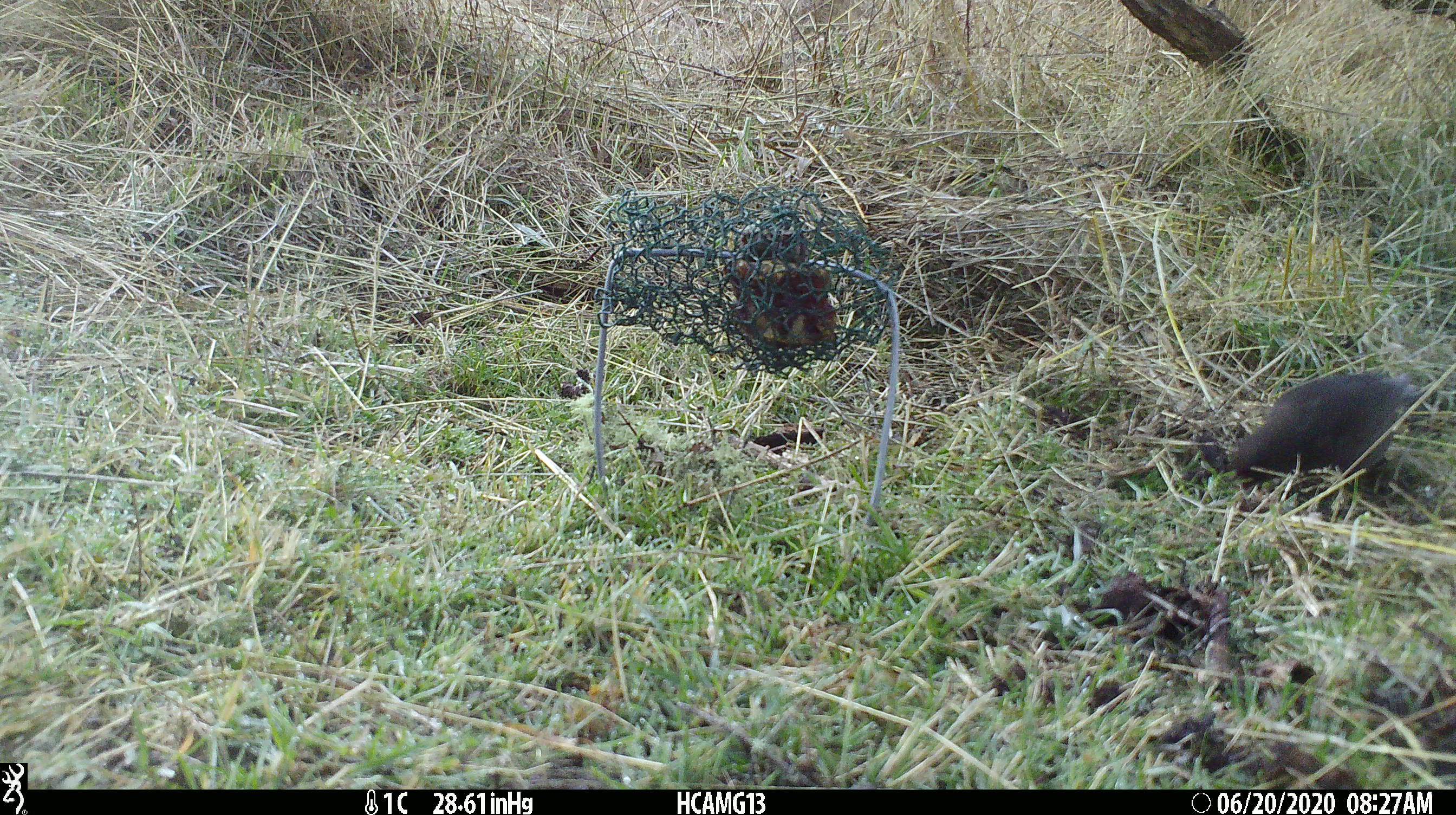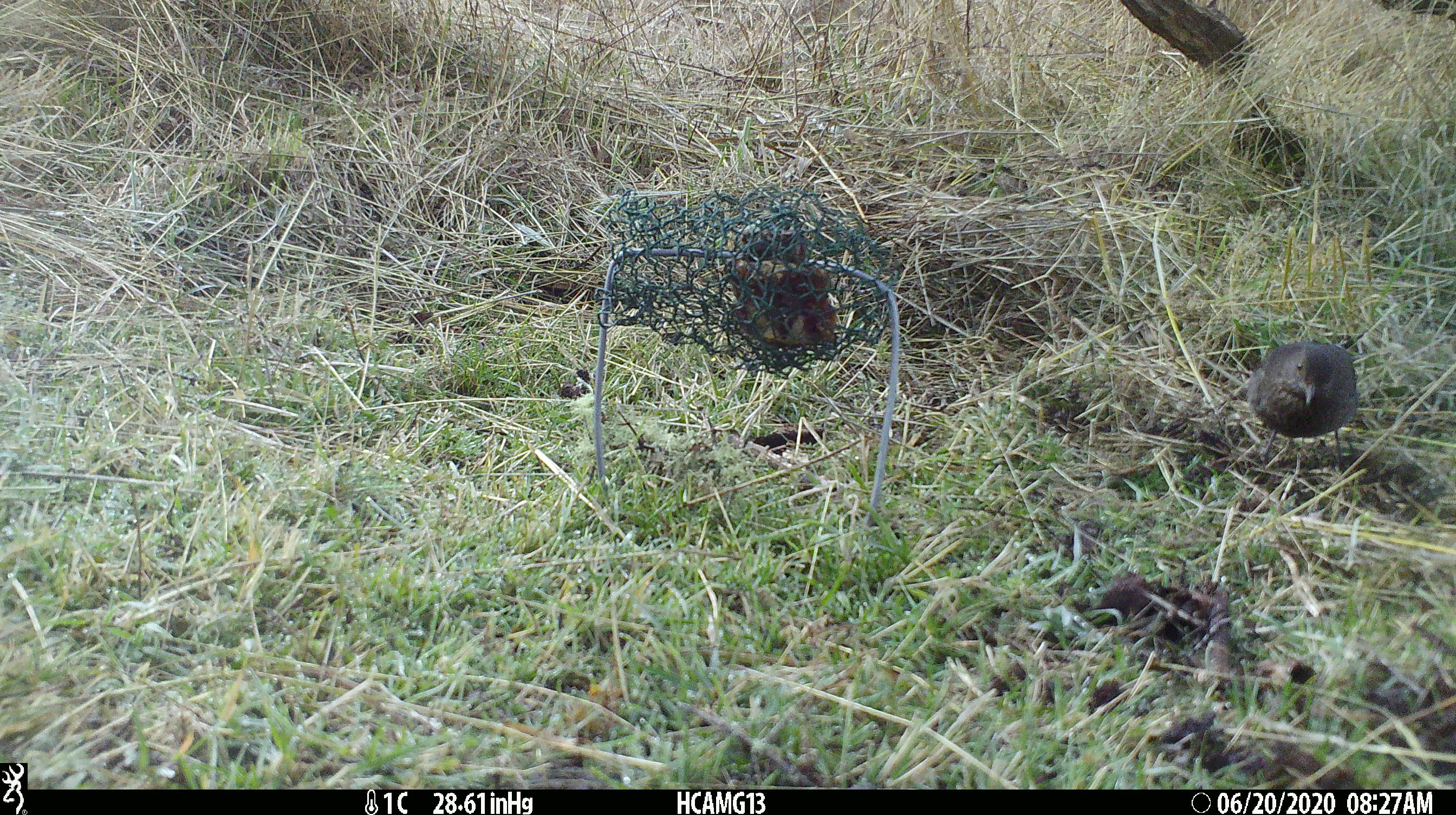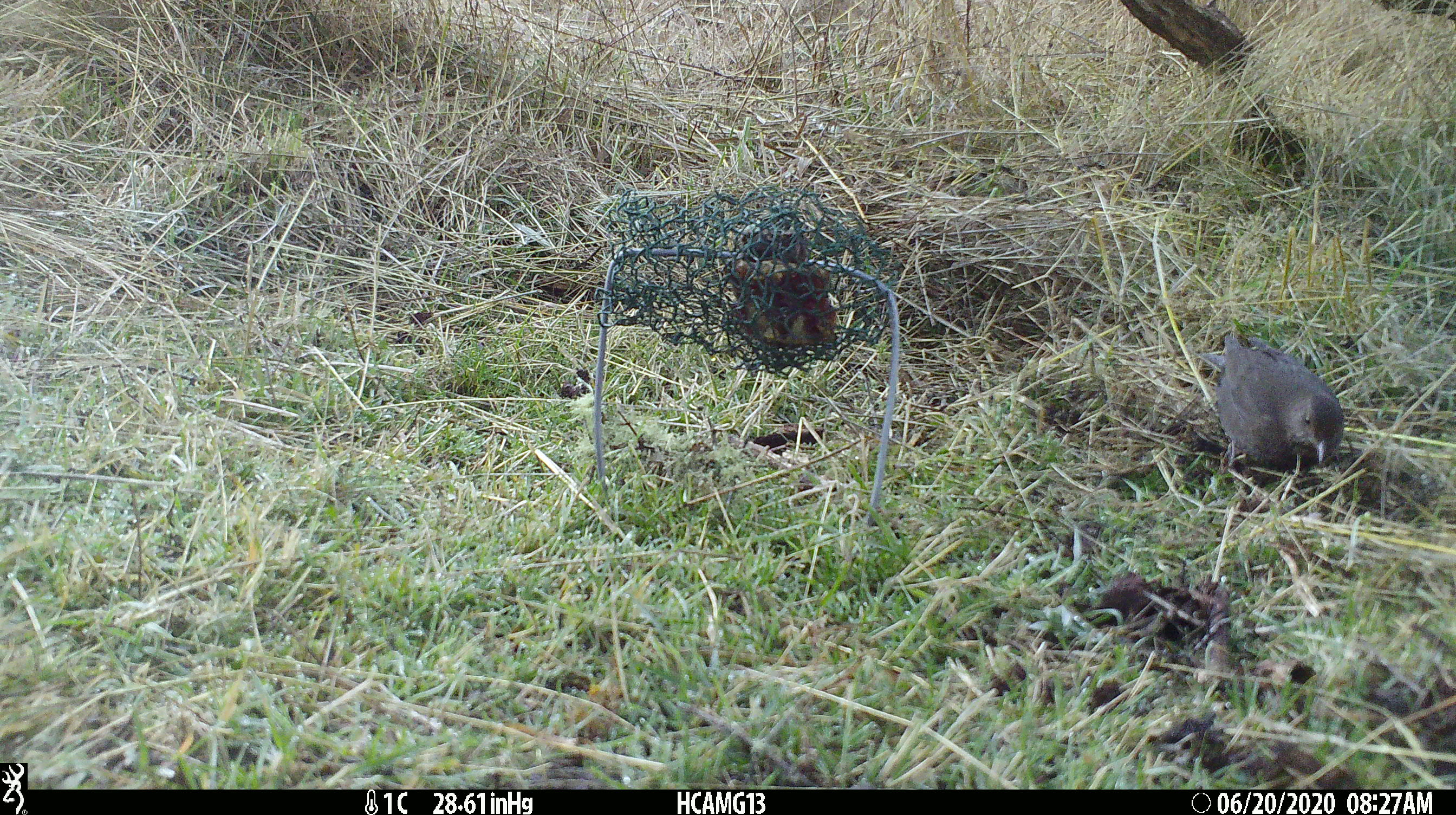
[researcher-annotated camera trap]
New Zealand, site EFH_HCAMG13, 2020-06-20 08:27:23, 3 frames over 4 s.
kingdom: Animalia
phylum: Chordata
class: Aves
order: Passeriformes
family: Turdidae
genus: Turdus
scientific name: Turdus merula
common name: eurasian blackbird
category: blackbird